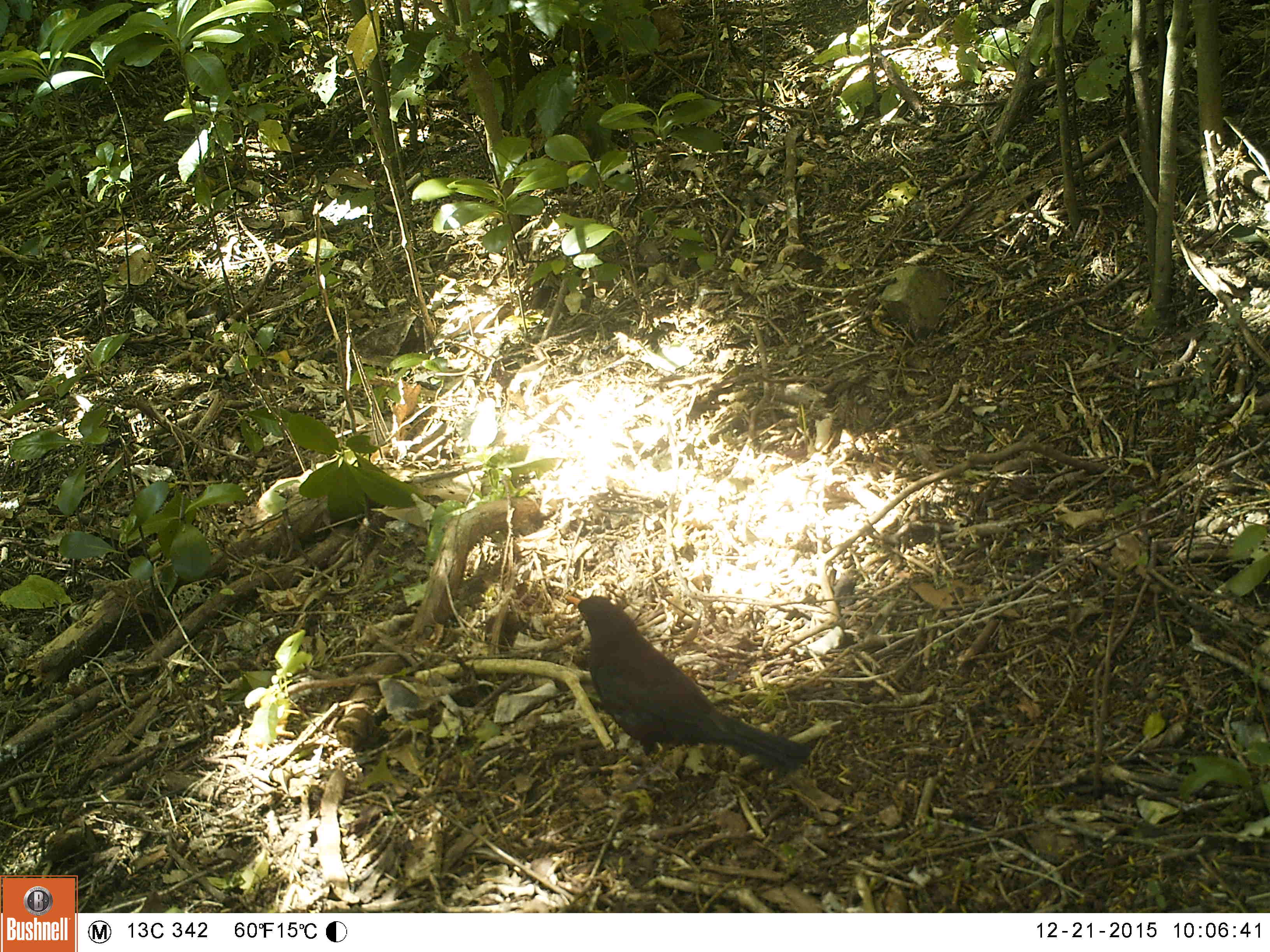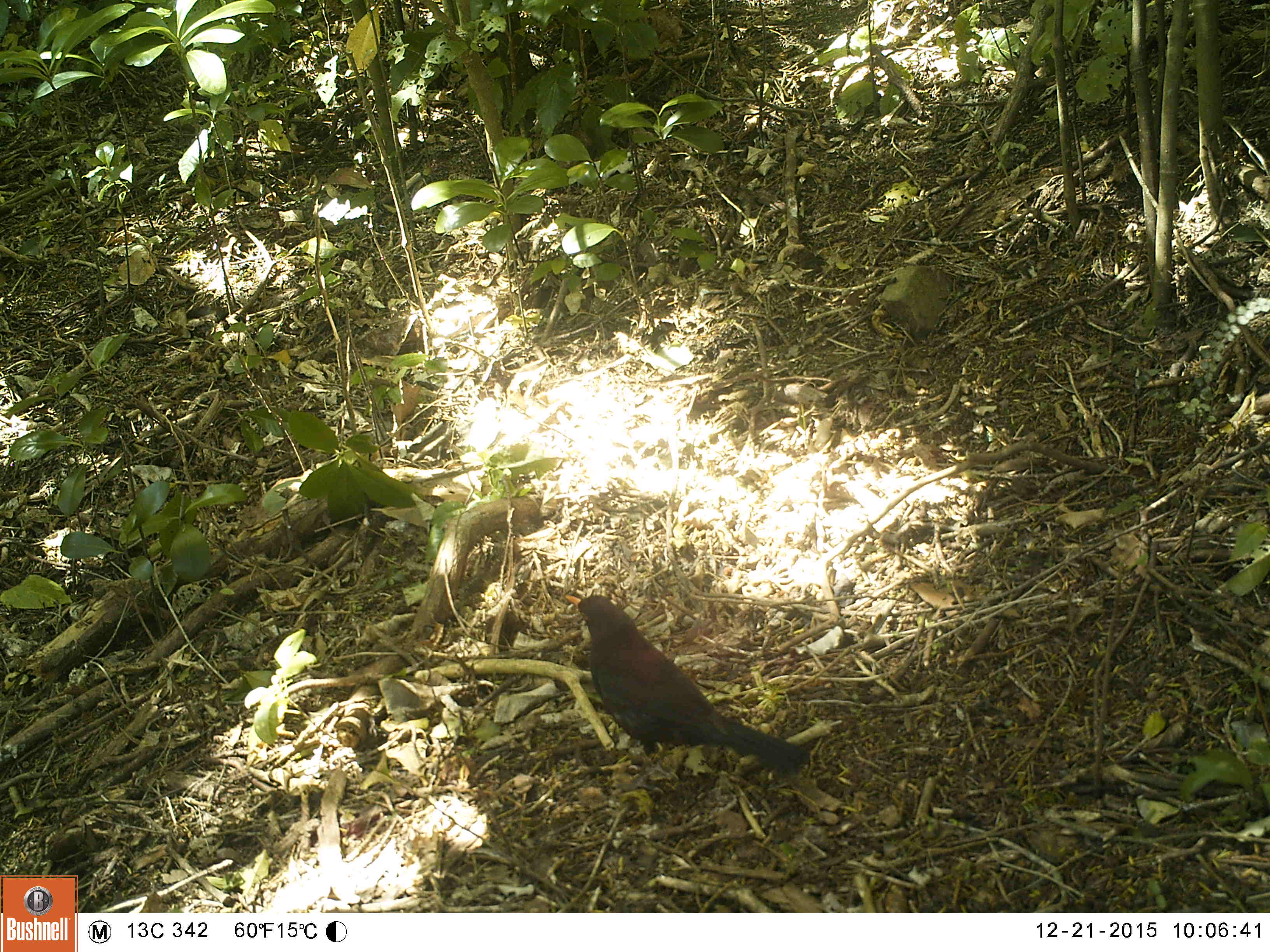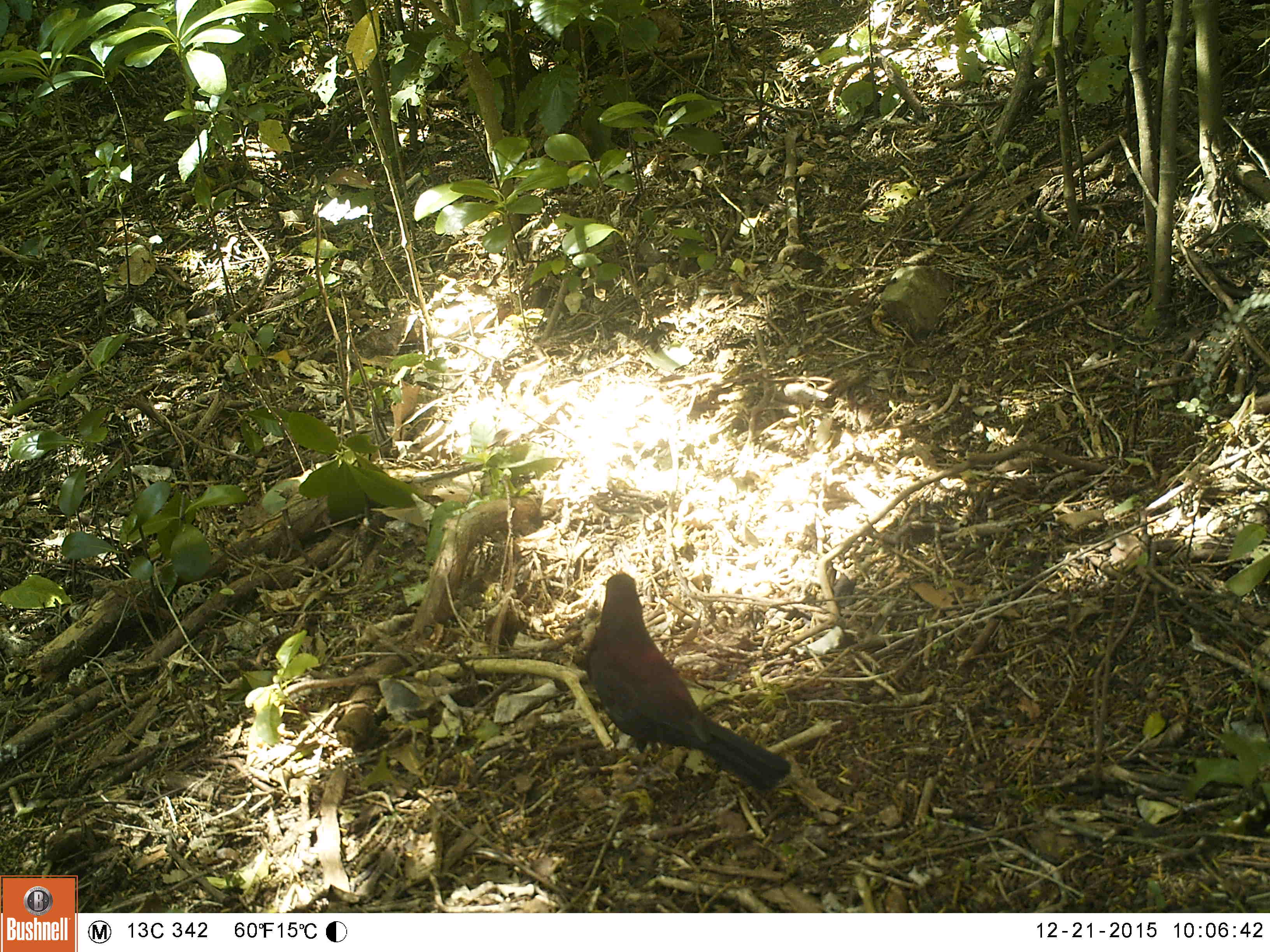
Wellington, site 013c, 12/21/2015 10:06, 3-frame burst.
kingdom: Animalia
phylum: Chordata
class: Aves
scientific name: Aves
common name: bird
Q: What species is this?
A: Bird (Aves).